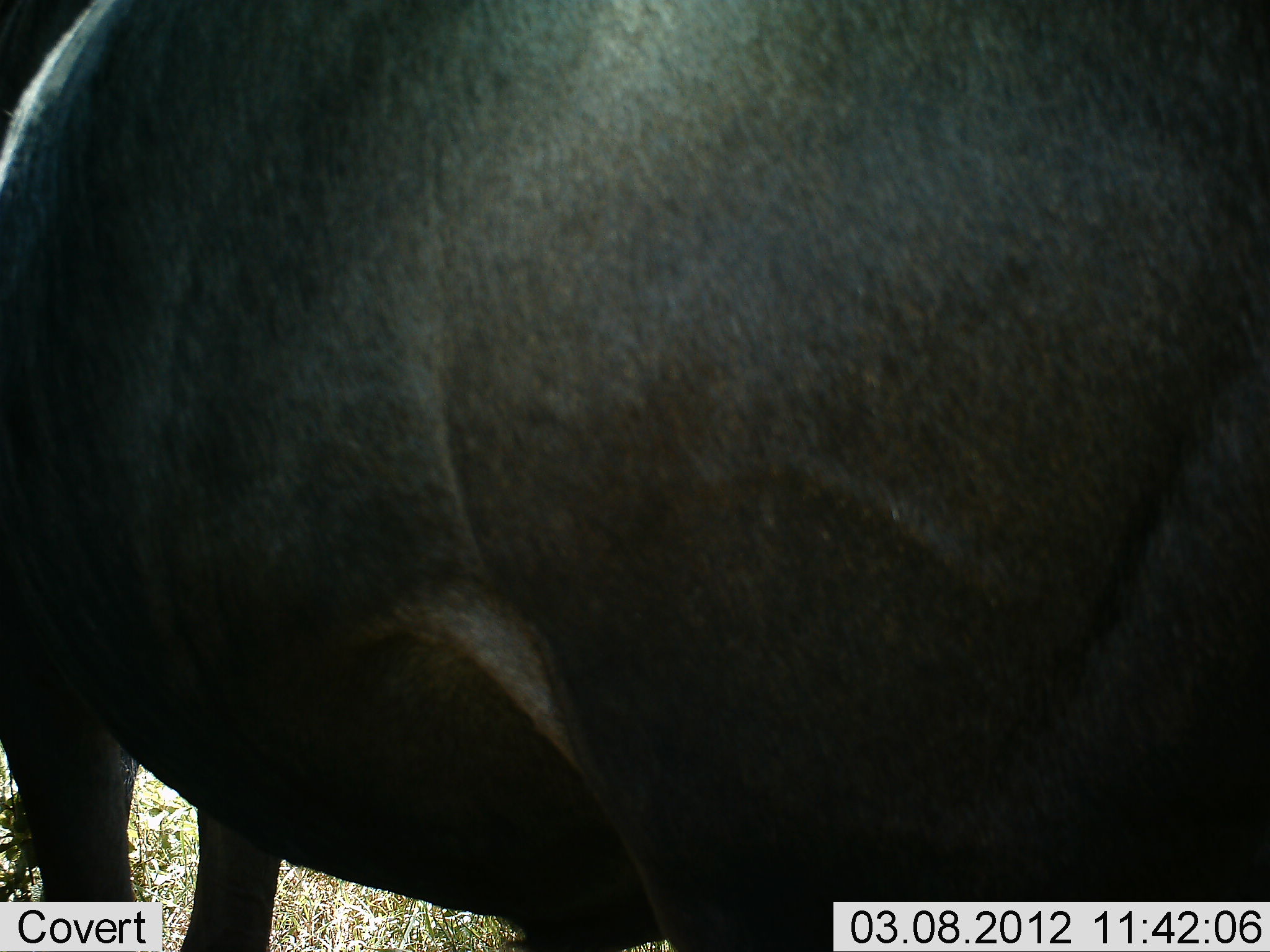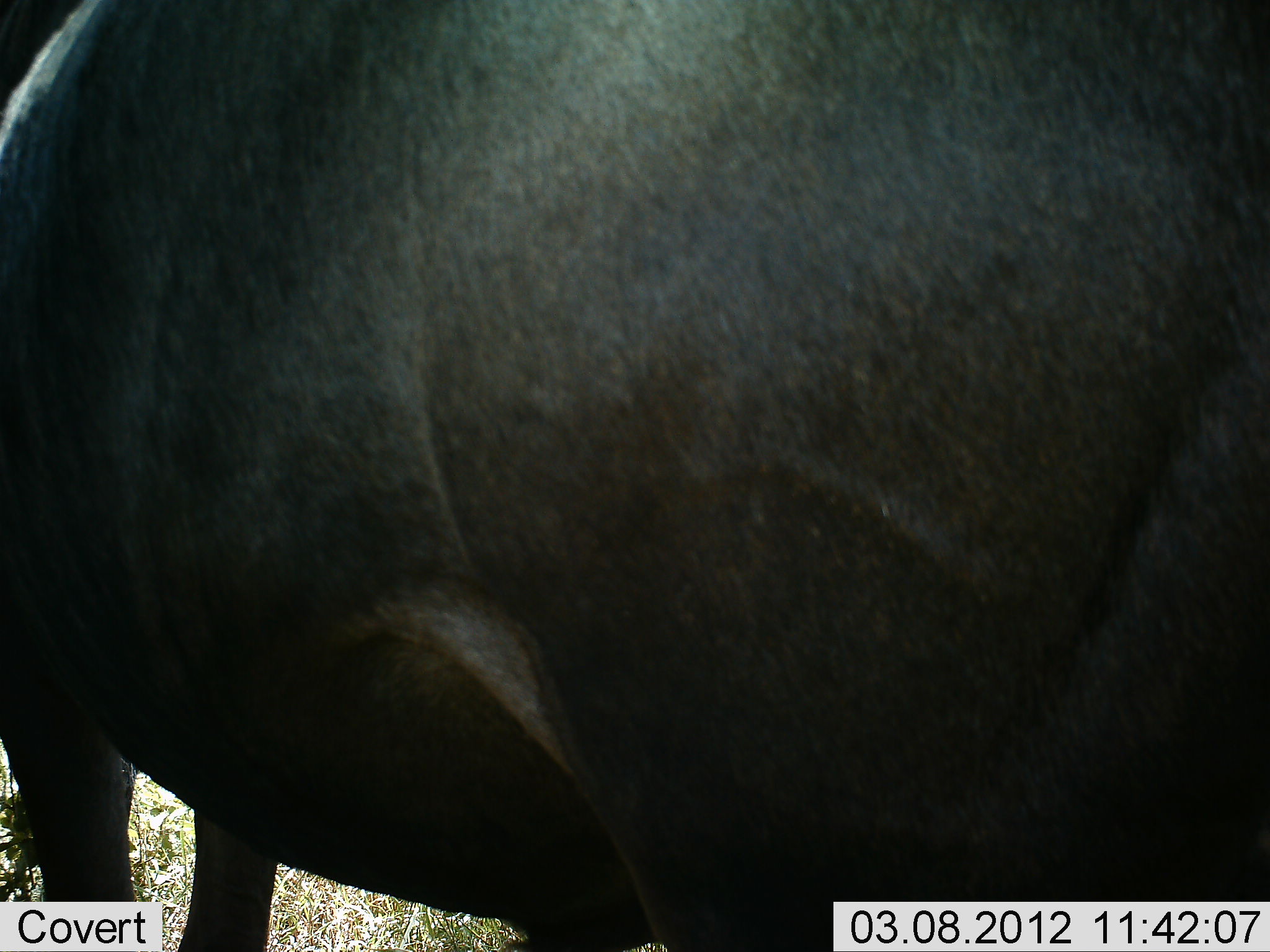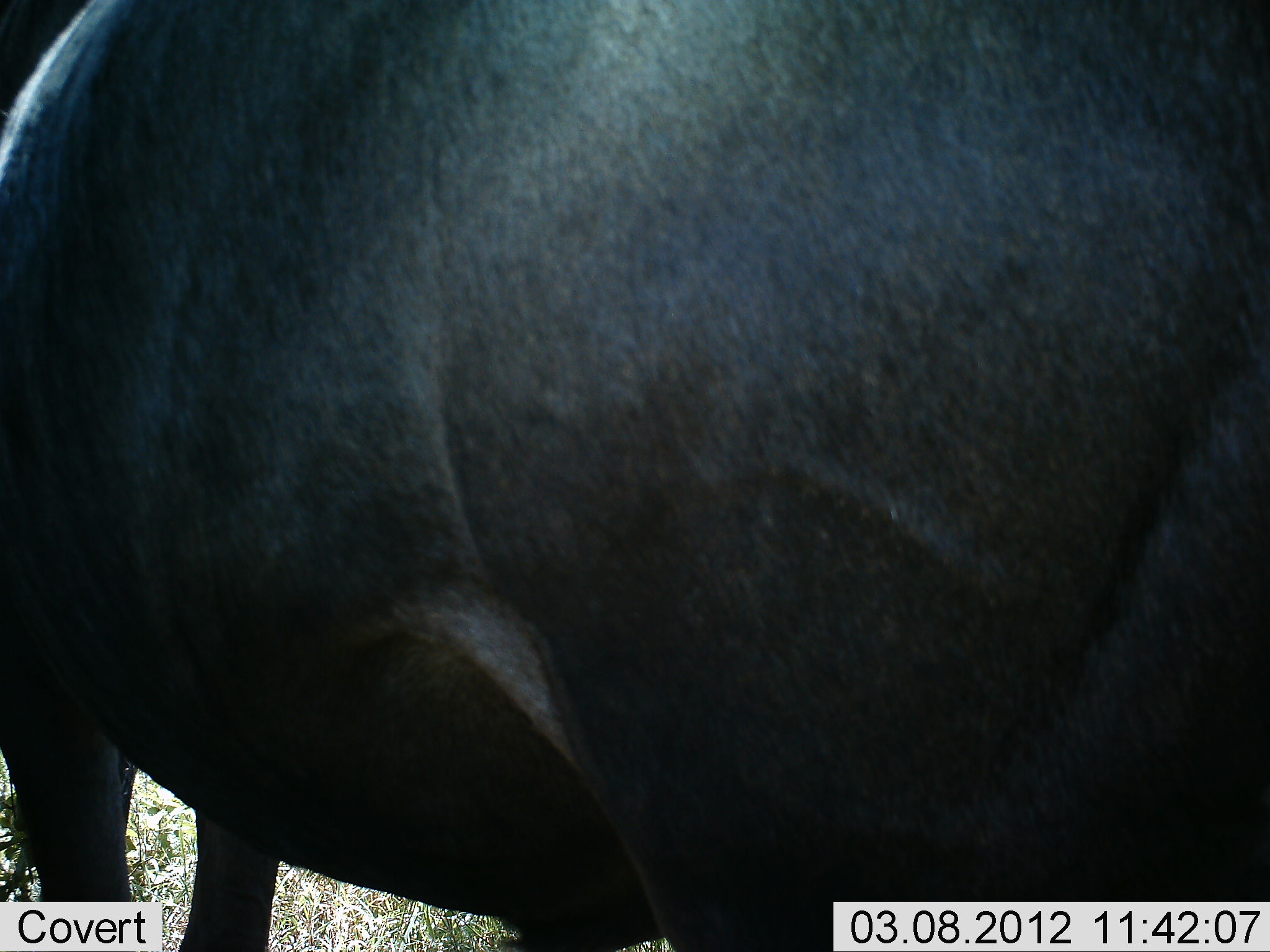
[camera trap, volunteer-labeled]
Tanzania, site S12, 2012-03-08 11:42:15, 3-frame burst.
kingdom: Animalia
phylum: Chordata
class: Mammalia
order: Artiodactyla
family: Bovidae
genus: Connochaetes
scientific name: Connochaetes taurinus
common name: blue wildebeest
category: wildebeest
Wildebeest (blue wildebeest) (Connochaetes taurinus), count 1. Behavior (volunteer vote fractions): standing 100%, resting 0%, moving 0%, interacting 0%. Young present (vote fraction): 0%. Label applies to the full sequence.